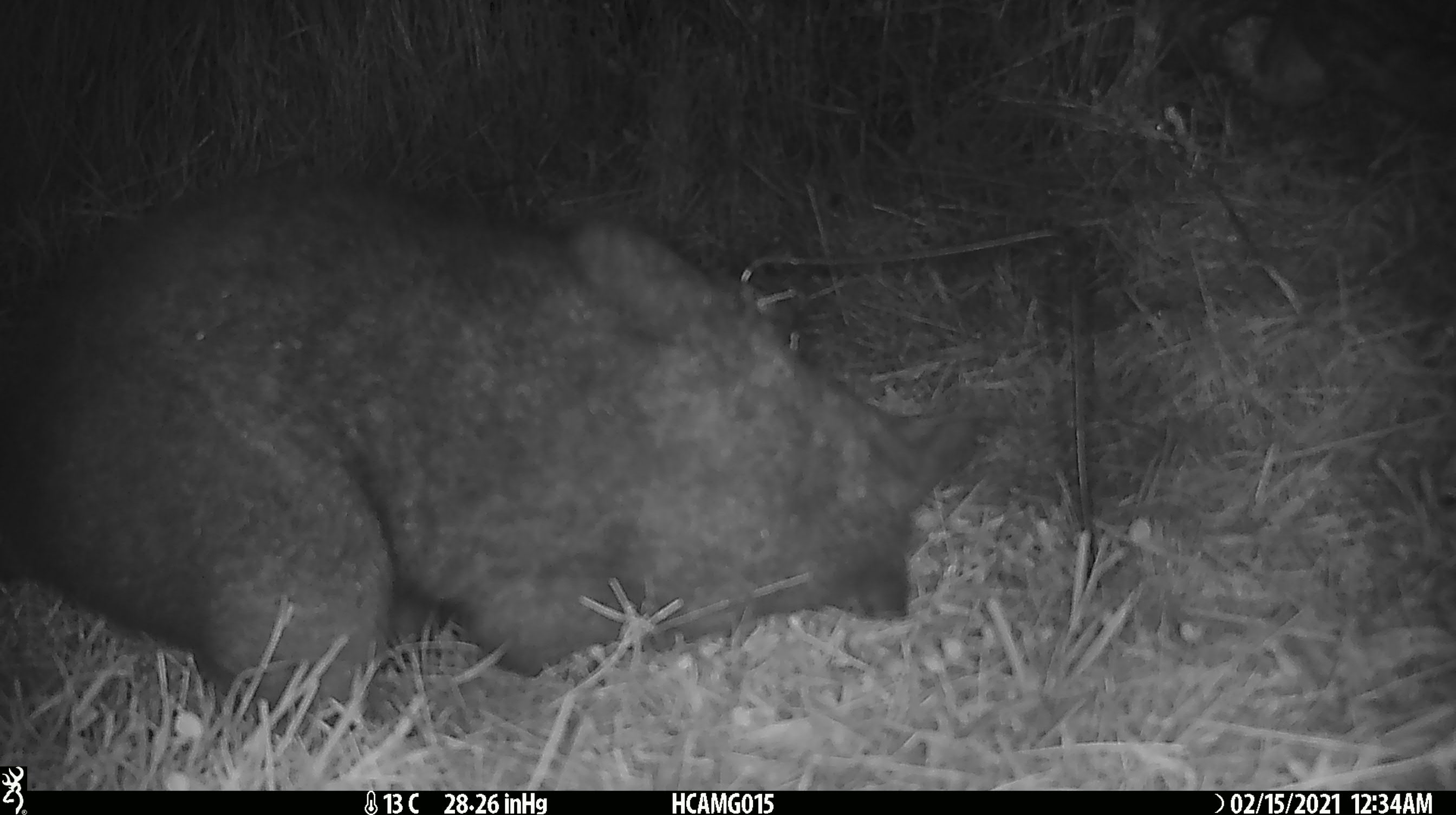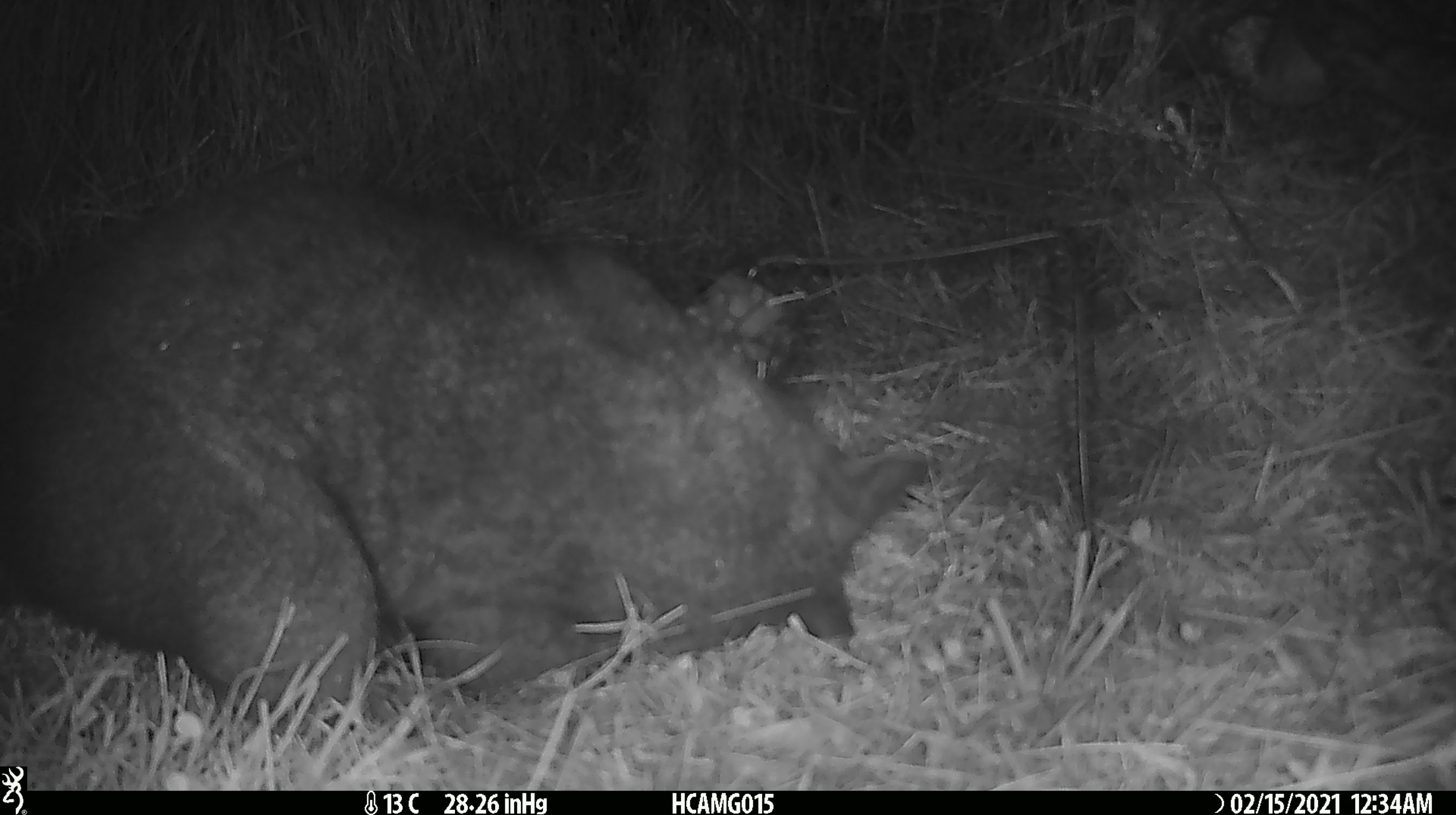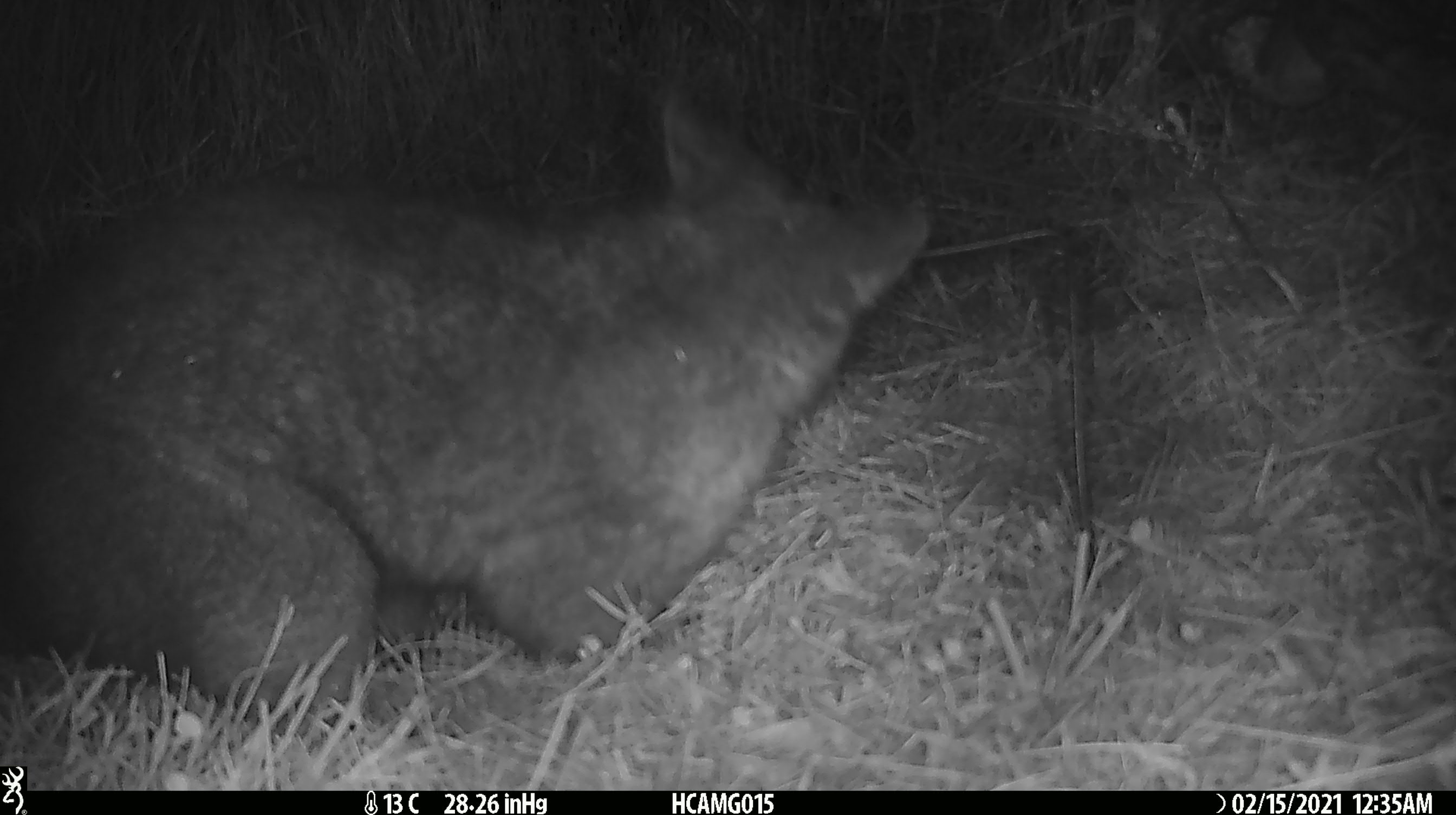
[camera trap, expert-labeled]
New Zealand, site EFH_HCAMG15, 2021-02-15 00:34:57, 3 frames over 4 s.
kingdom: Animalia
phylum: Chordata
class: Mammalia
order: Diprotodontia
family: Phalangeridae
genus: Trichosurus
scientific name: Trichosurus vulpecula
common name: common brushtail possum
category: possum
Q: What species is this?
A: Possum (common brushtail possum) (Trichosurus vulpecula).